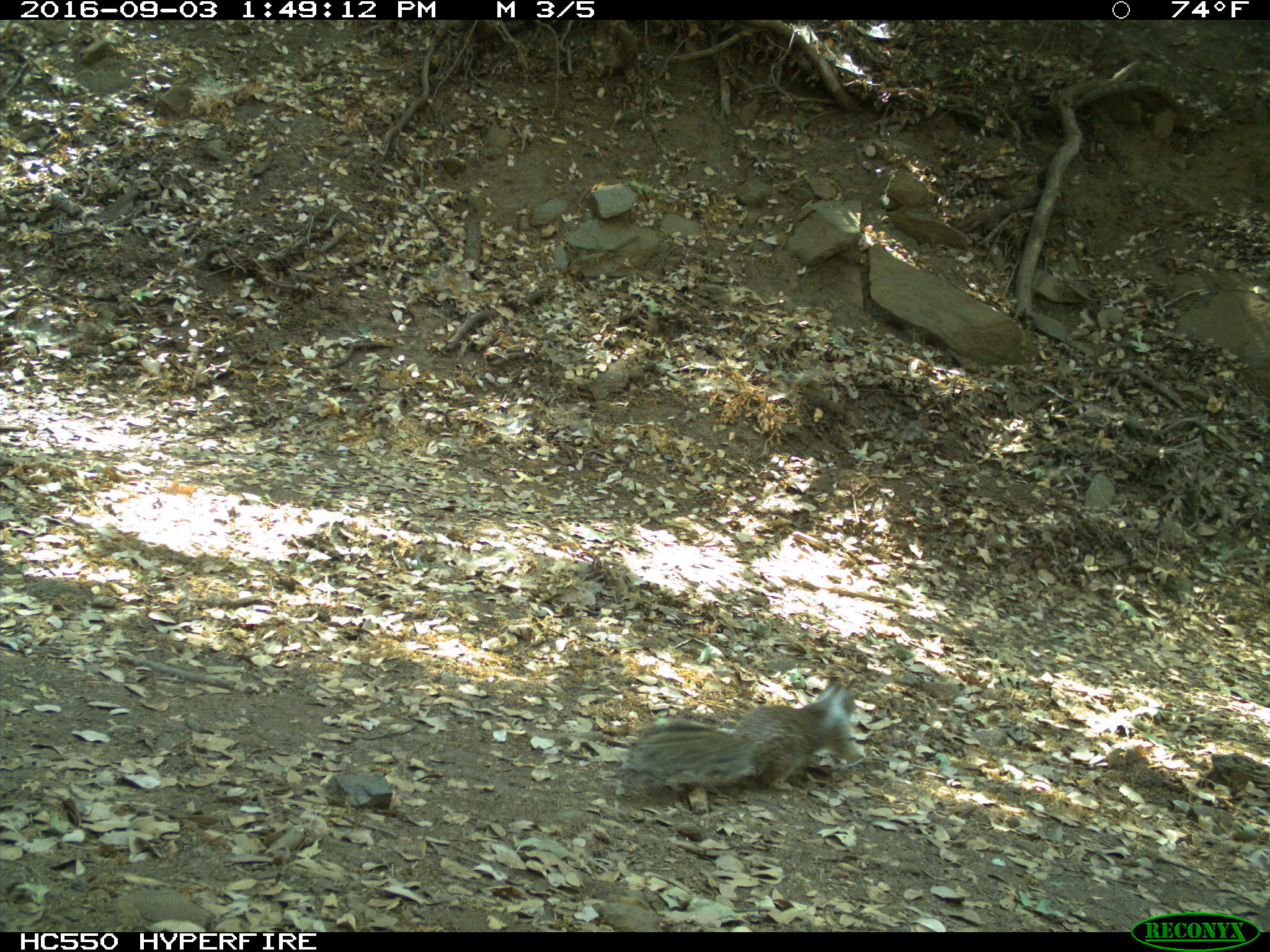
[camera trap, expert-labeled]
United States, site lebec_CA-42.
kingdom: Animalia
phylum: Chordata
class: Mammalia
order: Rodentia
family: Sciuridae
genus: Otospermophilus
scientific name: Otospermophilus beecheyi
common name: california ground squirrel